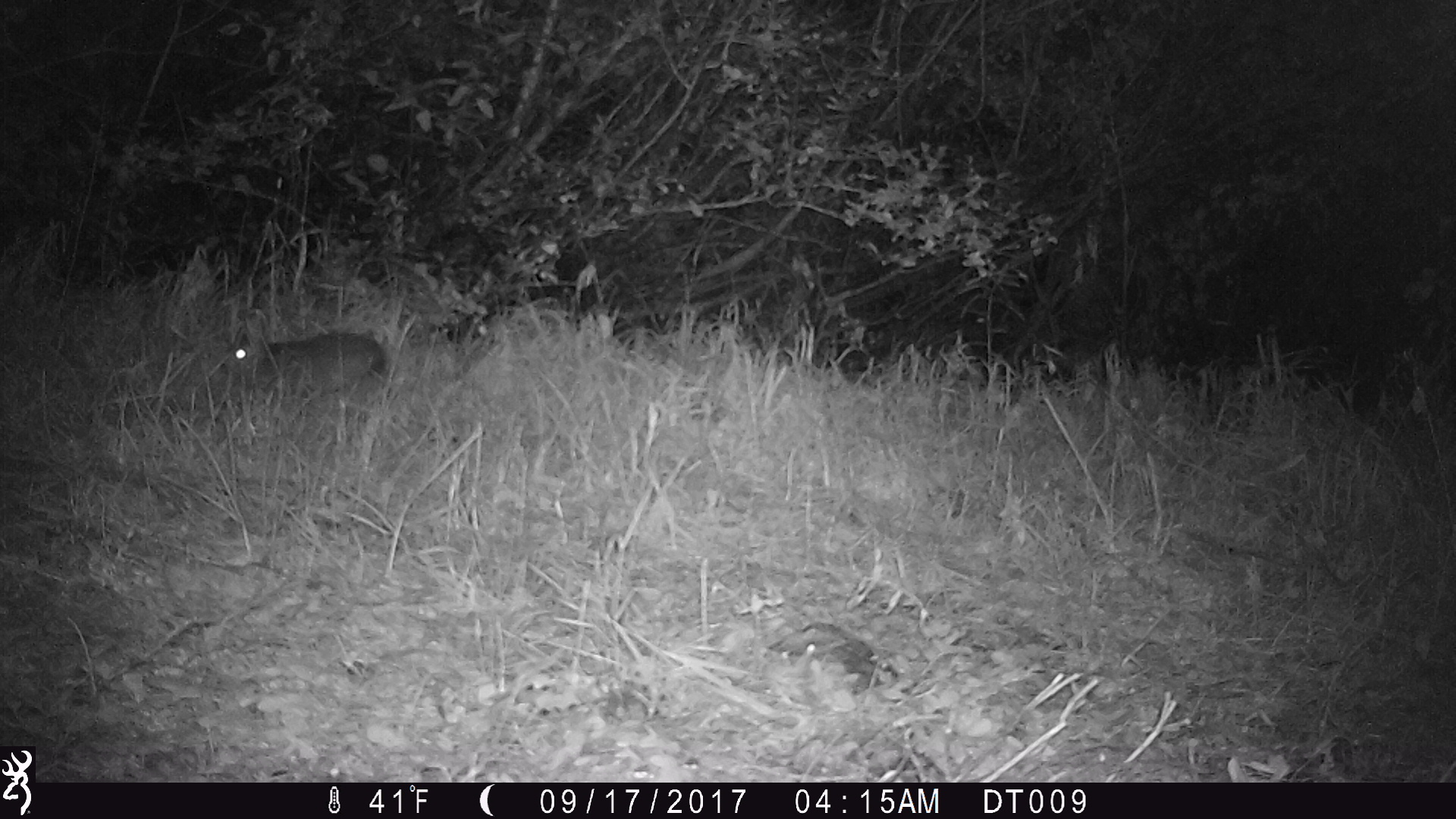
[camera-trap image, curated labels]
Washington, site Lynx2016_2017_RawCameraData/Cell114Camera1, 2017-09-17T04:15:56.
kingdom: Animalia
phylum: Chordata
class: Mammalia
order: Lagomorpha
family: Leporidae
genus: Lepus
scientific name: Lepus americanus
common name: snowshoe hare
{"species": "Lepus americanus (snowshoe hare)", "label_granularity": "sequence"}